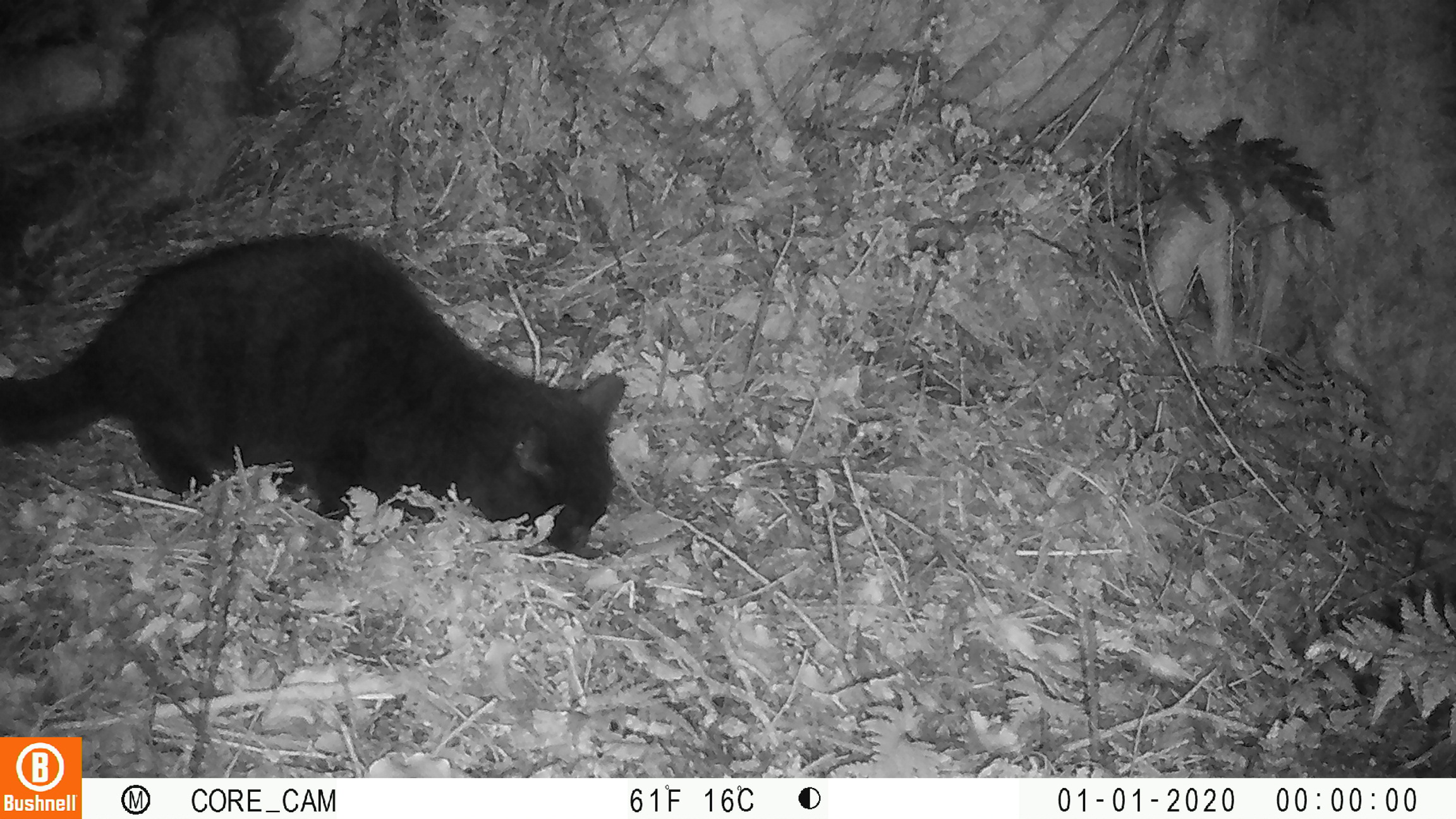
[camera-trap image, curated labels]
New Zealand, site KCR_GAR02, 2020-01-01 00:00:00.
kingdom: Animalia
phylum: Chordata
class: Mammalia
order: Carnivora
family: Felidae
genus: Felis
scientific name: Felis catus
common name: domestic cat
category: cat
Cat (domestic cat) (Felis catus).